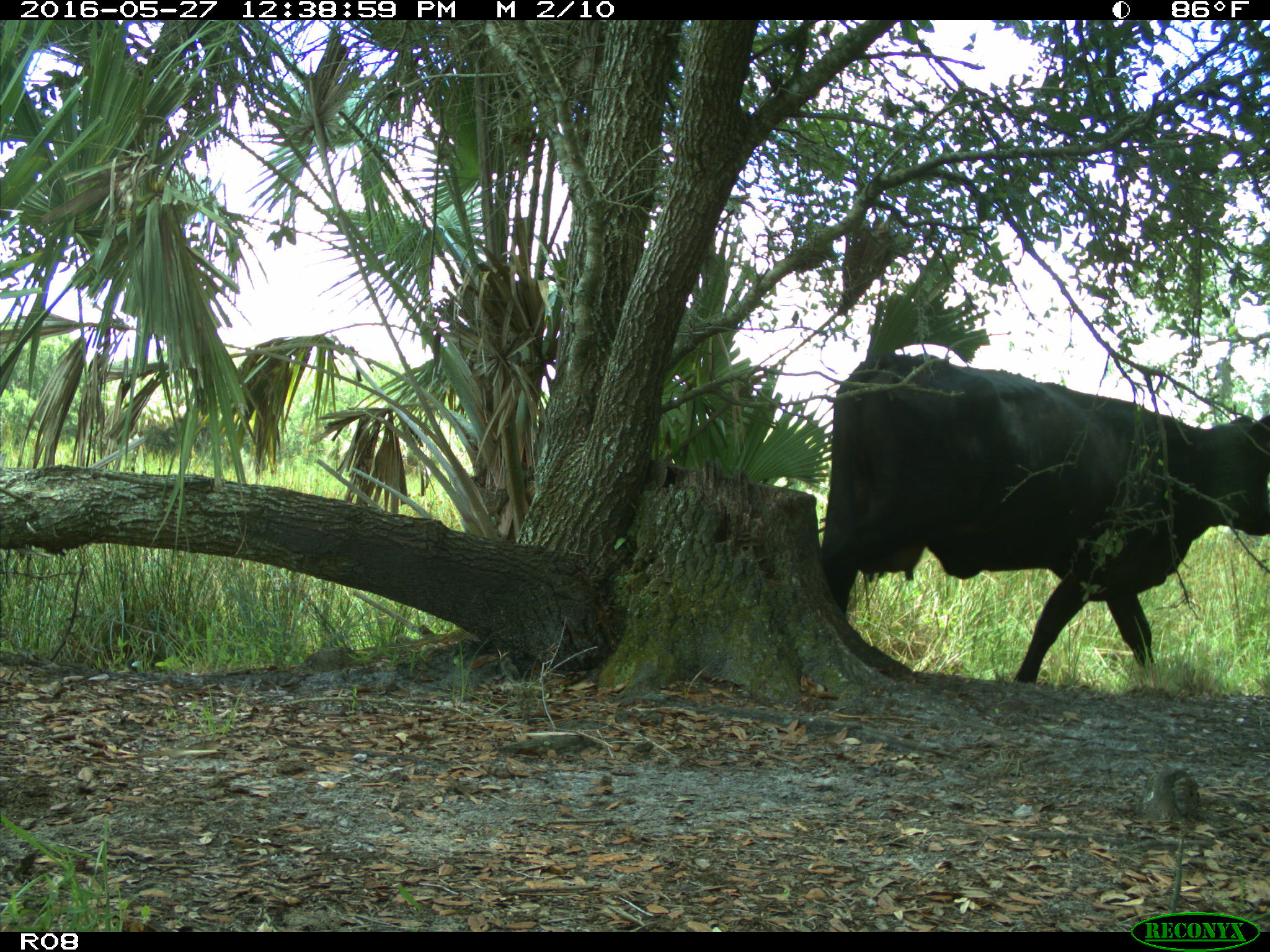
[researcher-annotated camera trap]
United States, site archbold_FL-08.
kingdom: Animalia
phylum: Chordata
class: Mammalia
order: Artiodactyla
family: Bovidae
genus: Bos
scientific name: Bos taurus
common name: domestic cow